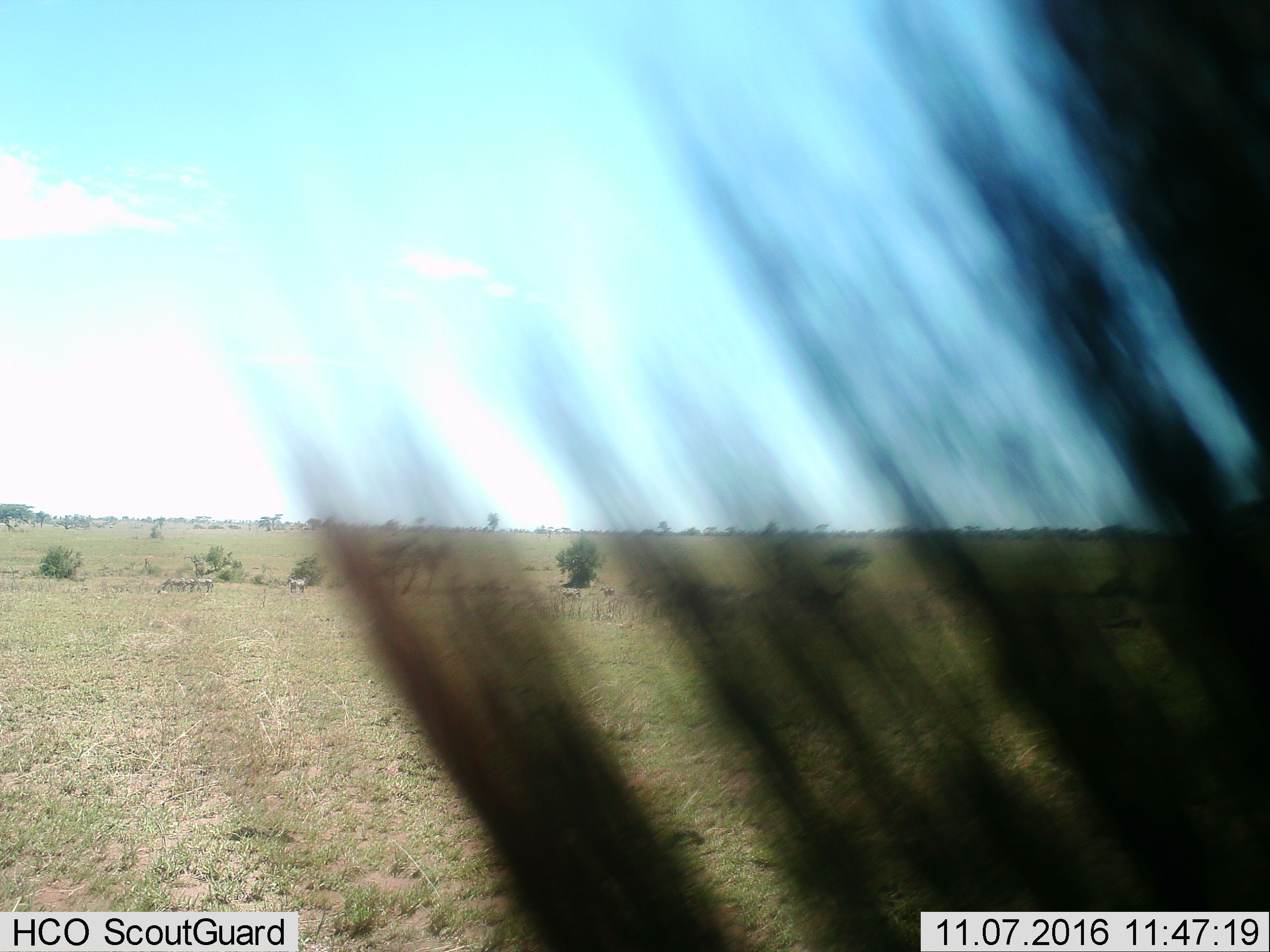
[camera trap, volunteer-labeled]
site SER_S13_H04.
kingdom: Animalia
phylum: Chordata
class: Mammalia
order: Artiodactyla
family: Bovidae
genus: Connochaetes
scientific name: Connochaetes taurinus taurinus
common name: blue wildebeest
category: wildebeestblue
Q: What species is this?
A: Wildebeestblue (blue wildebeest) (Connochaetes taurinus taurinus).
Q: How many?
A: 1.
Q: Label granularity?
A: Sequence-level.